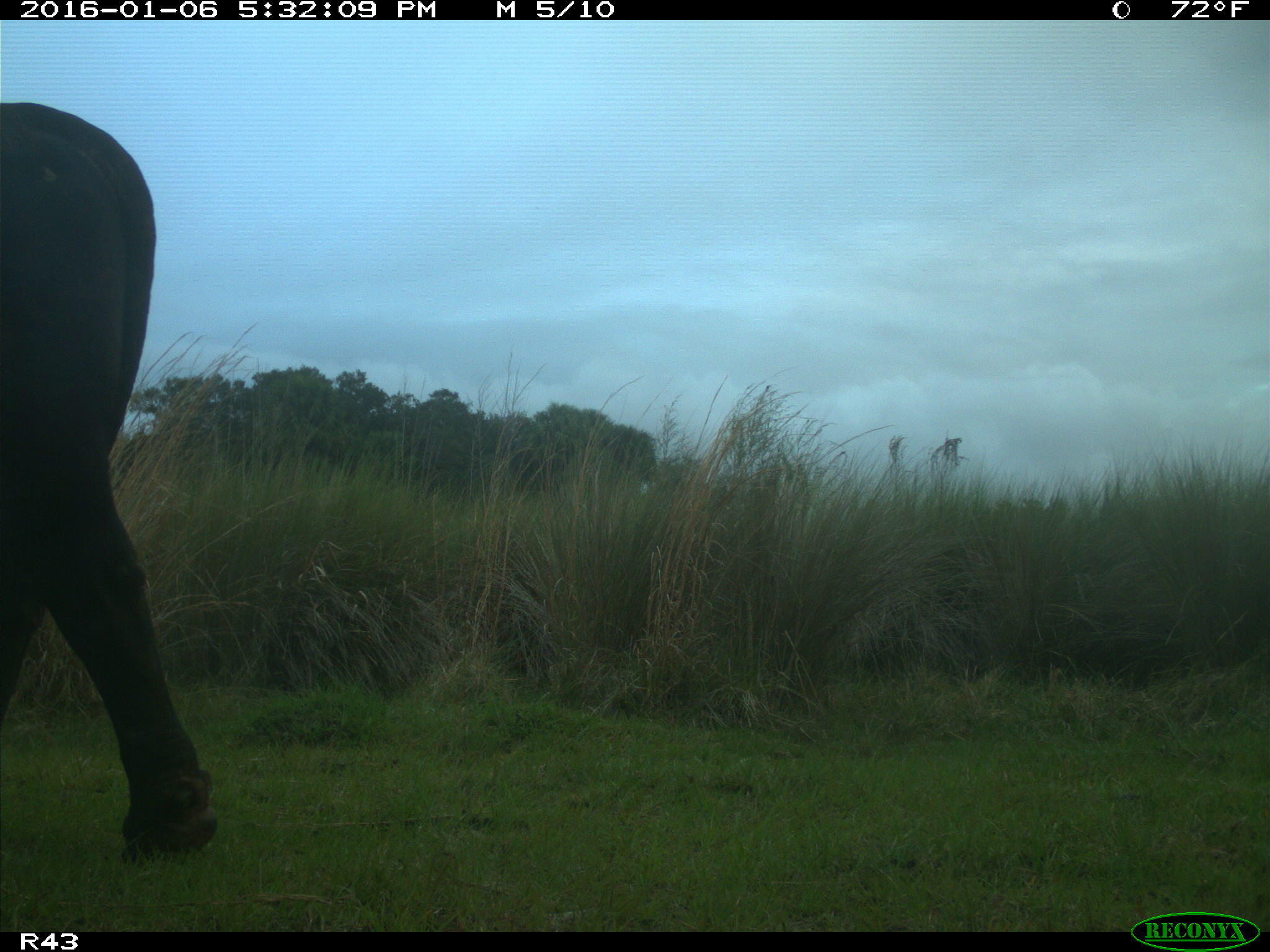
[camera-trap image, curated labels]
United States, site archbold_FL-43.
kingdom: Animalia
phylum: Chordata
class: Mammalia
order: Artiodactyla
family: Bovidae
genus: Bos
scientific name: Bos taurus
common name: domestic cow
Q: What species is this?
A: Bos taurus (domestic cow).